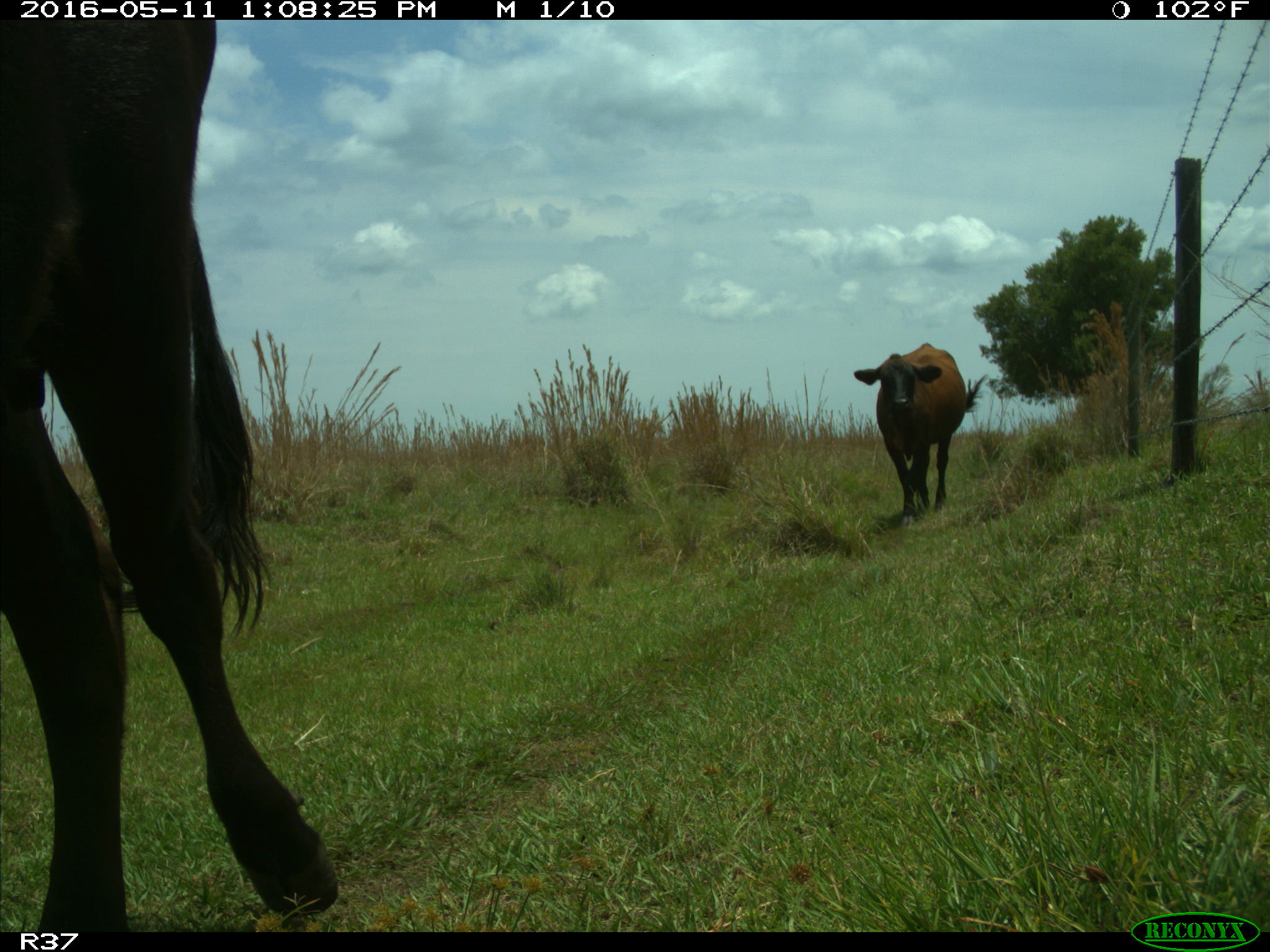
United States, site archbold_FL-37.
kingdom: Animalia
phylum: Chordata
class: Mammalia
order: Artiodactyla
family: Bovidae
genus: Bos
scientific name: Bos taurus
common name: domestic cow